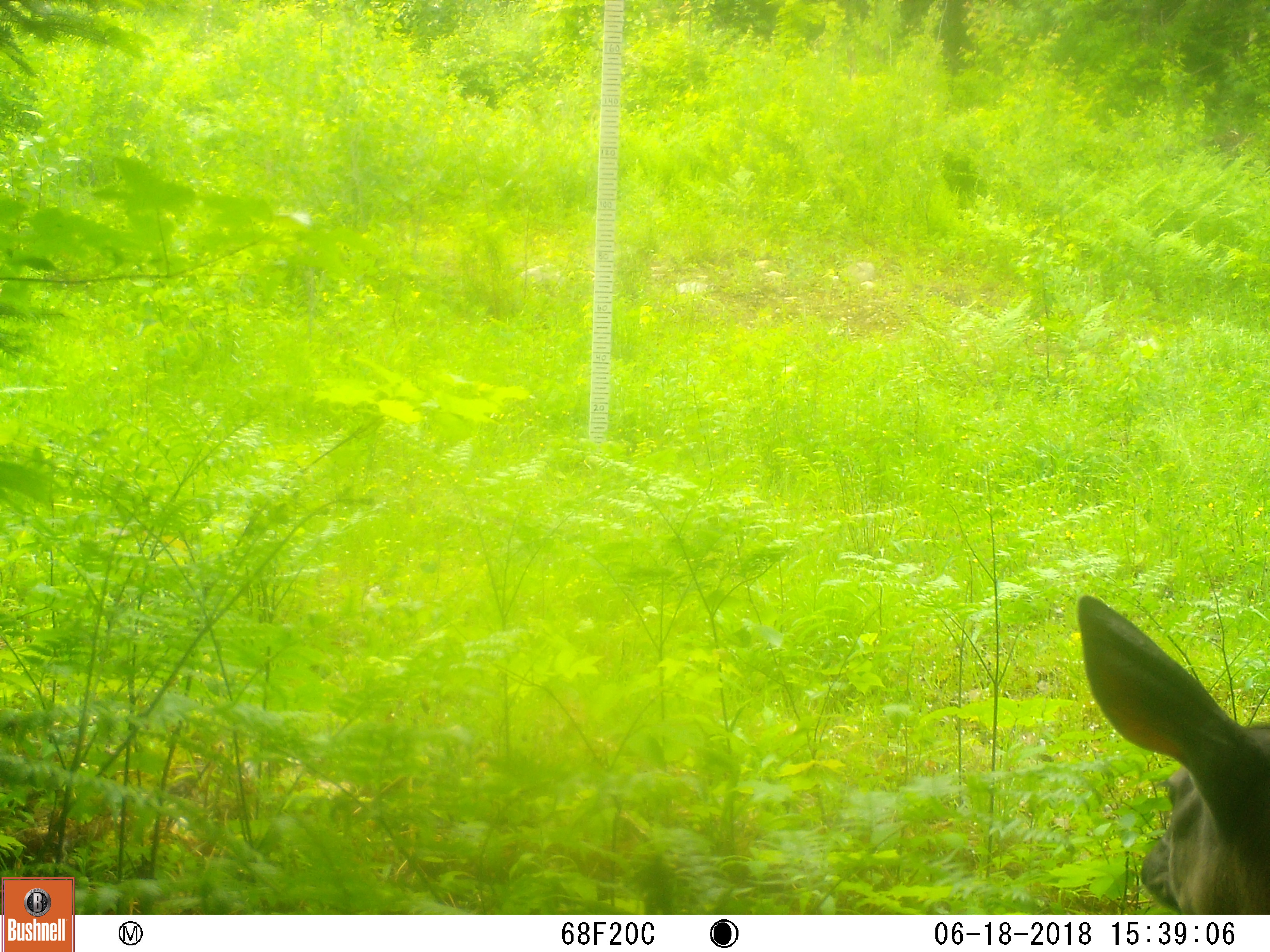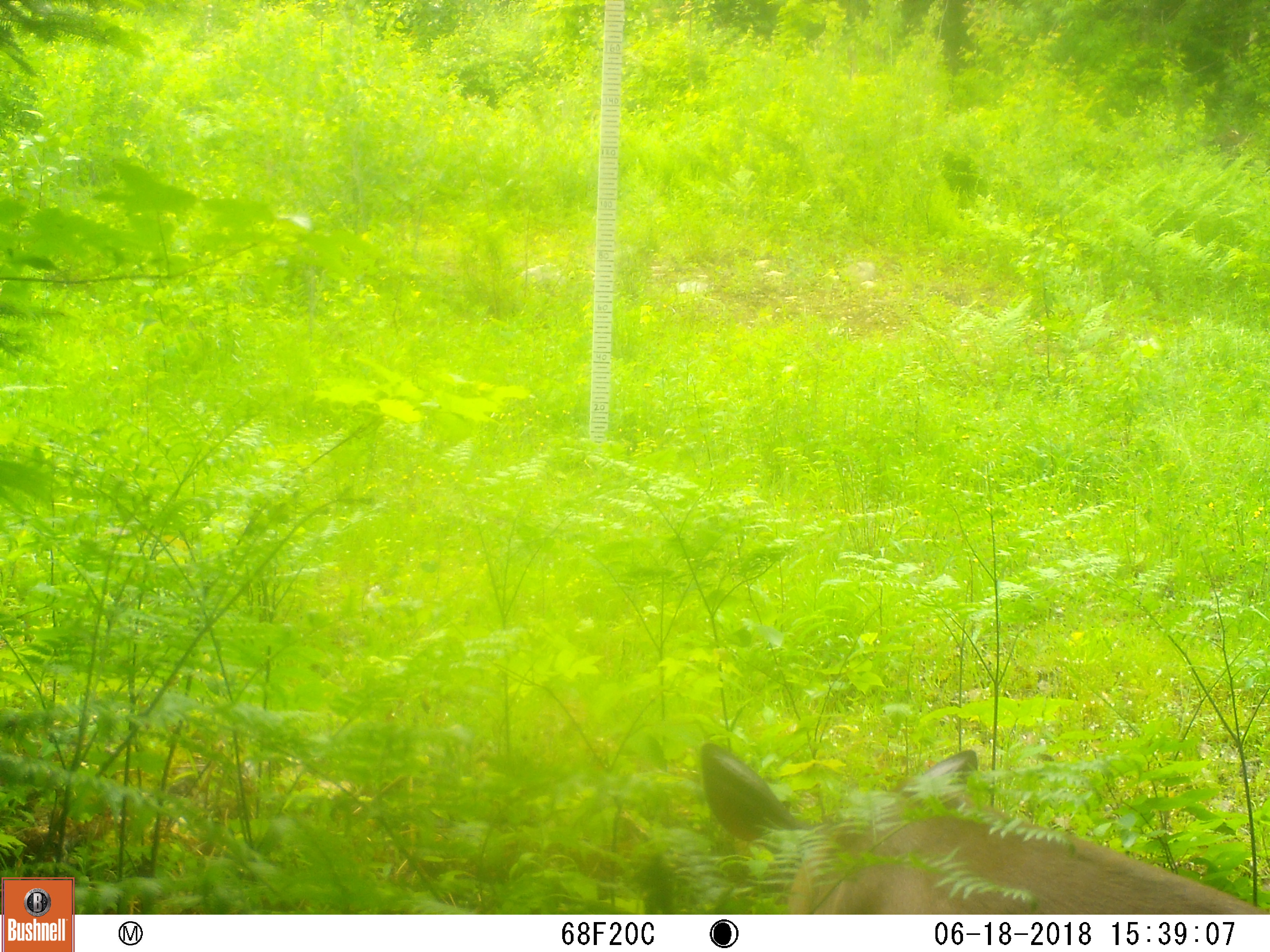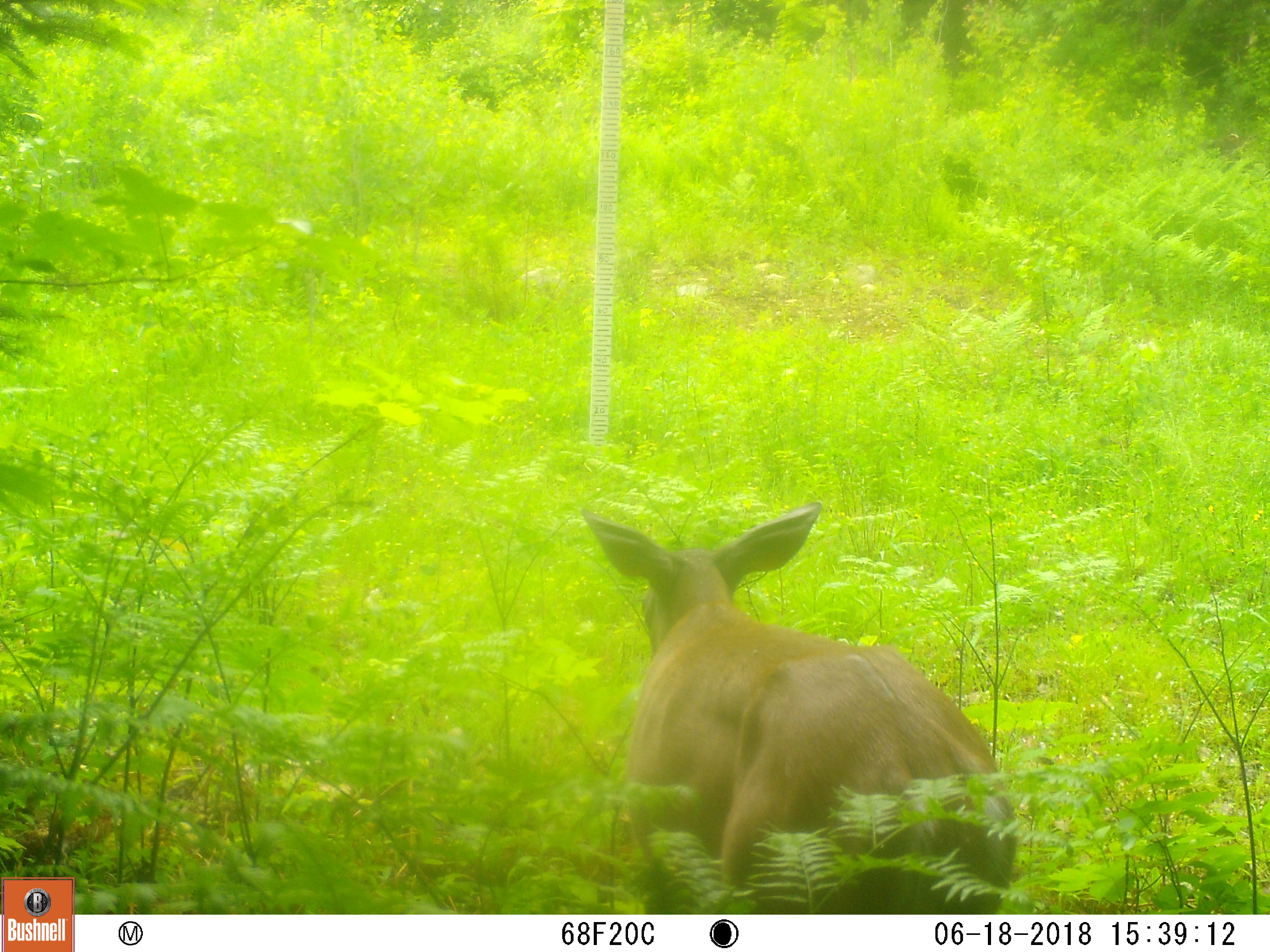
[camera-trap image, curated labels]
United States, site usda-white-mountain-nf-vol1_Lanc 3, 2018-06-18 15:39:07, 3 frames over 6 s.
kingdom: Animalia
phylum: Chordata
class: Mammalia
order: Artiodactyla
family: Cervidae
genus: Odocoileus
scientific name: Odocoileus virginianus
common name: white-tailed deer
White-tailed deer (Odocoileus virginianus).